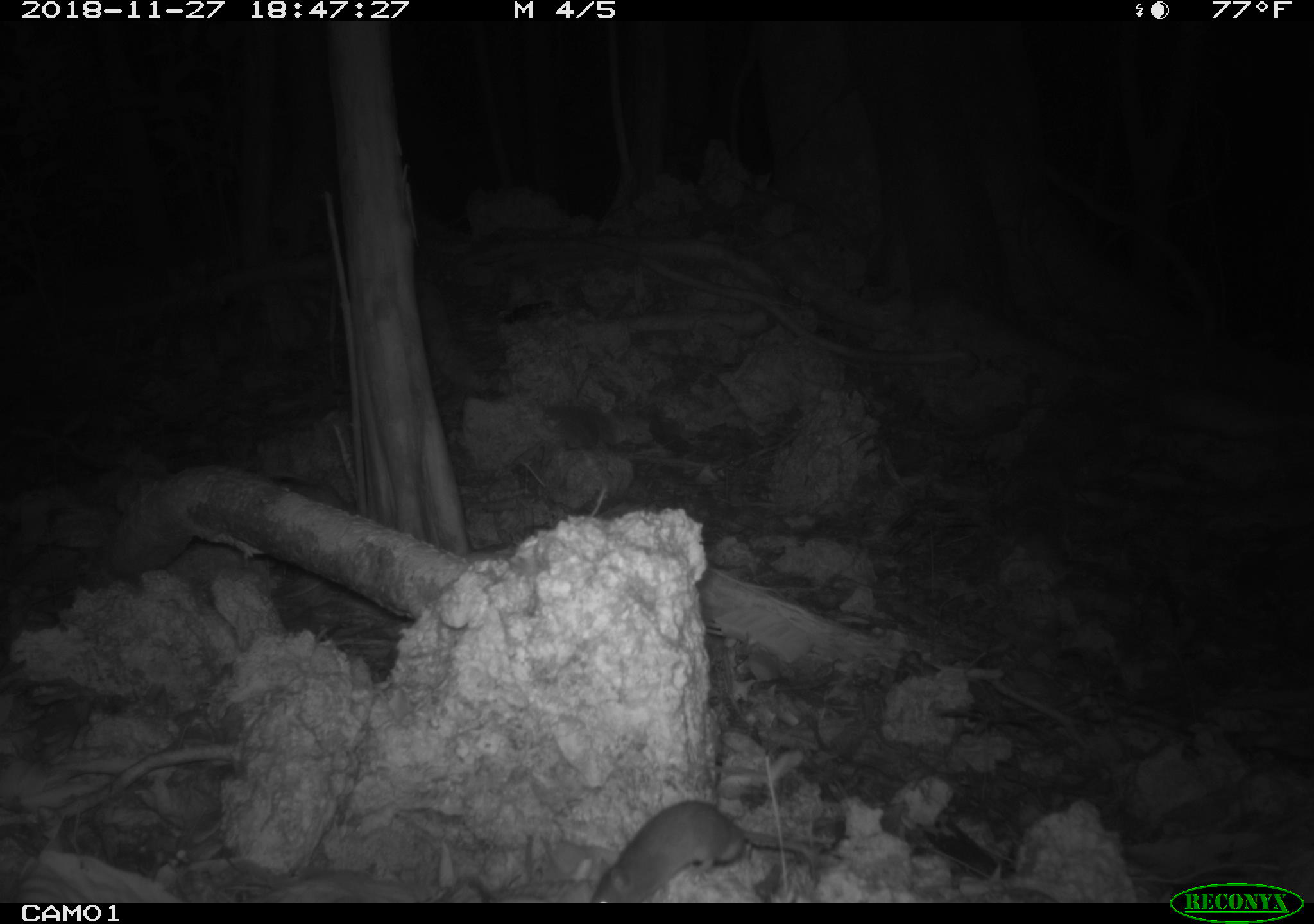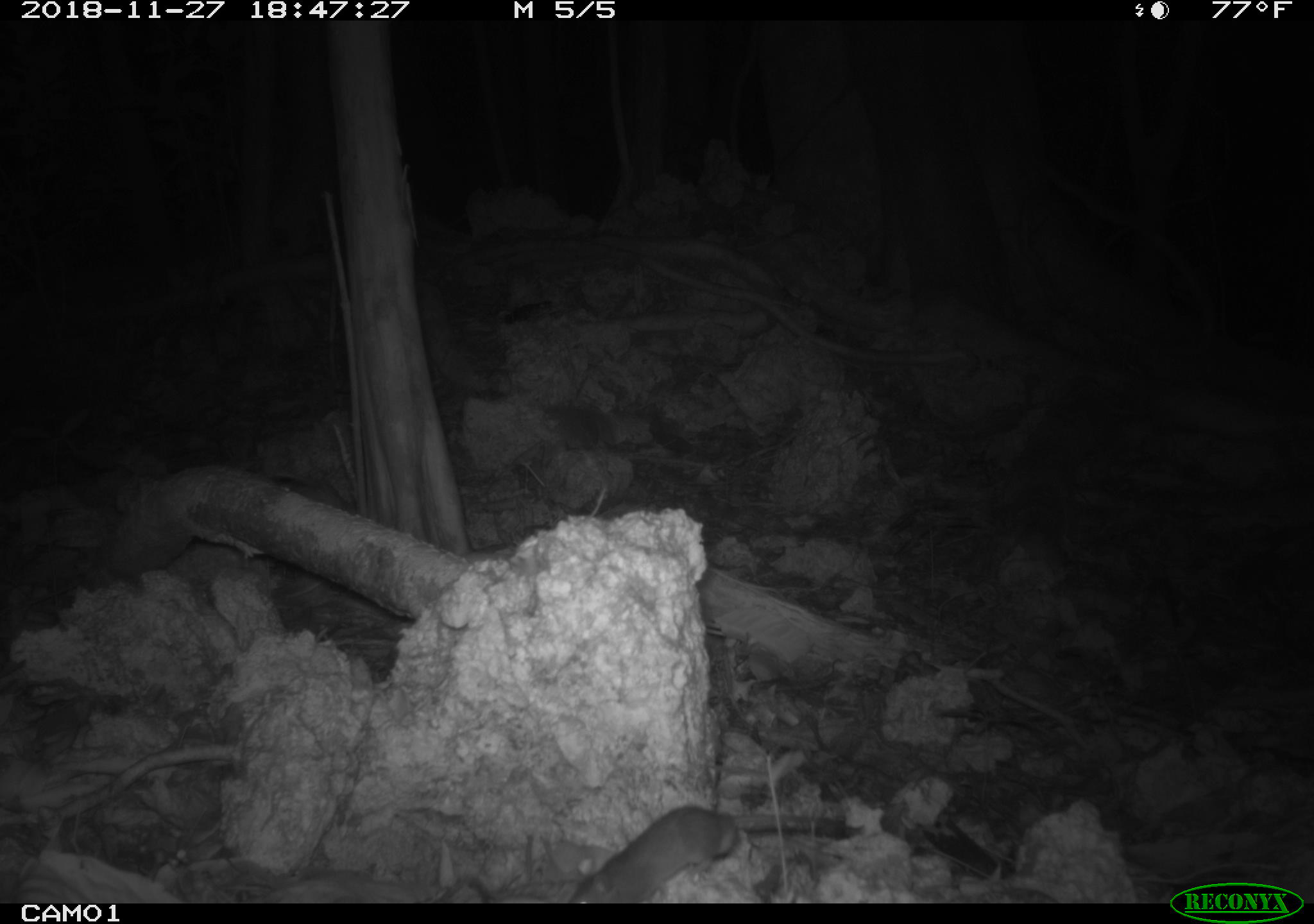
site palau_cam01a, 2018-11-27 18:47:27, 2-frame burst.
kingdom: Animalia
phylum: Chordata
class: Mammalia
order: Rodentia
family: Muridae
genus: Rattus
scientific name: Rattus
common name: rat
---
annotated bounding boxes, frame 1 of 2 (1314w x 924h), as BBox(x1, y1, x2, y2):
rat: BBox(584, 798, 821, 903)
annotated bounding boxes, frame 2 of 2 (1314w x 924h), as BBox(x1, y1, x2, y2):
rat: BBox(552, 800, 866, 904)